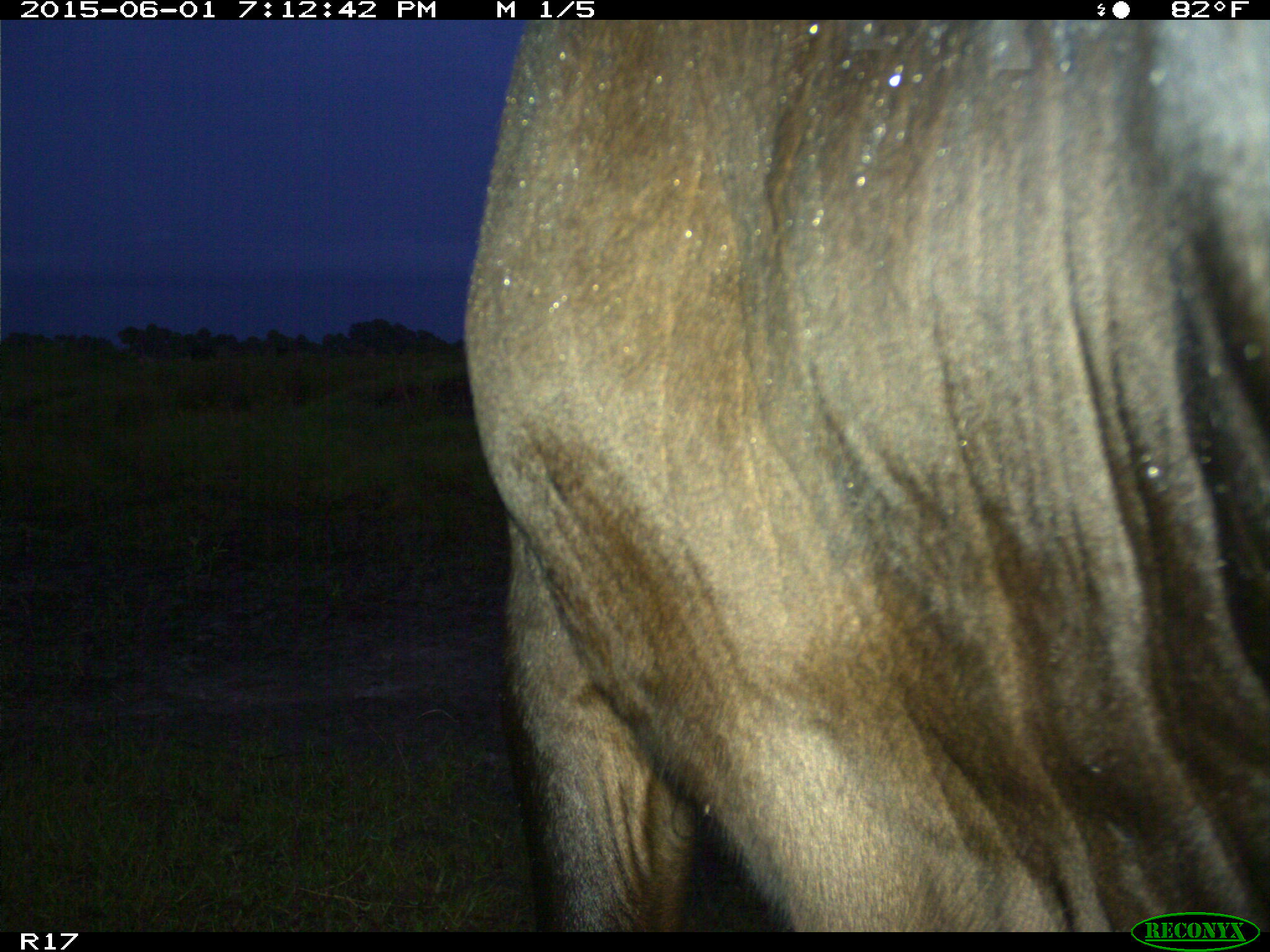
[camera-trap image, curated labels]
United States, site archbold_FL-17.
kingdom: Animalia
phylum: Chordata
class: Mammalia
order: Artiodactyla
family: Bovidae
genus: Bos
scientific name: Bos taurus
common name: domestic cow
Bos taurus (domestic cow).